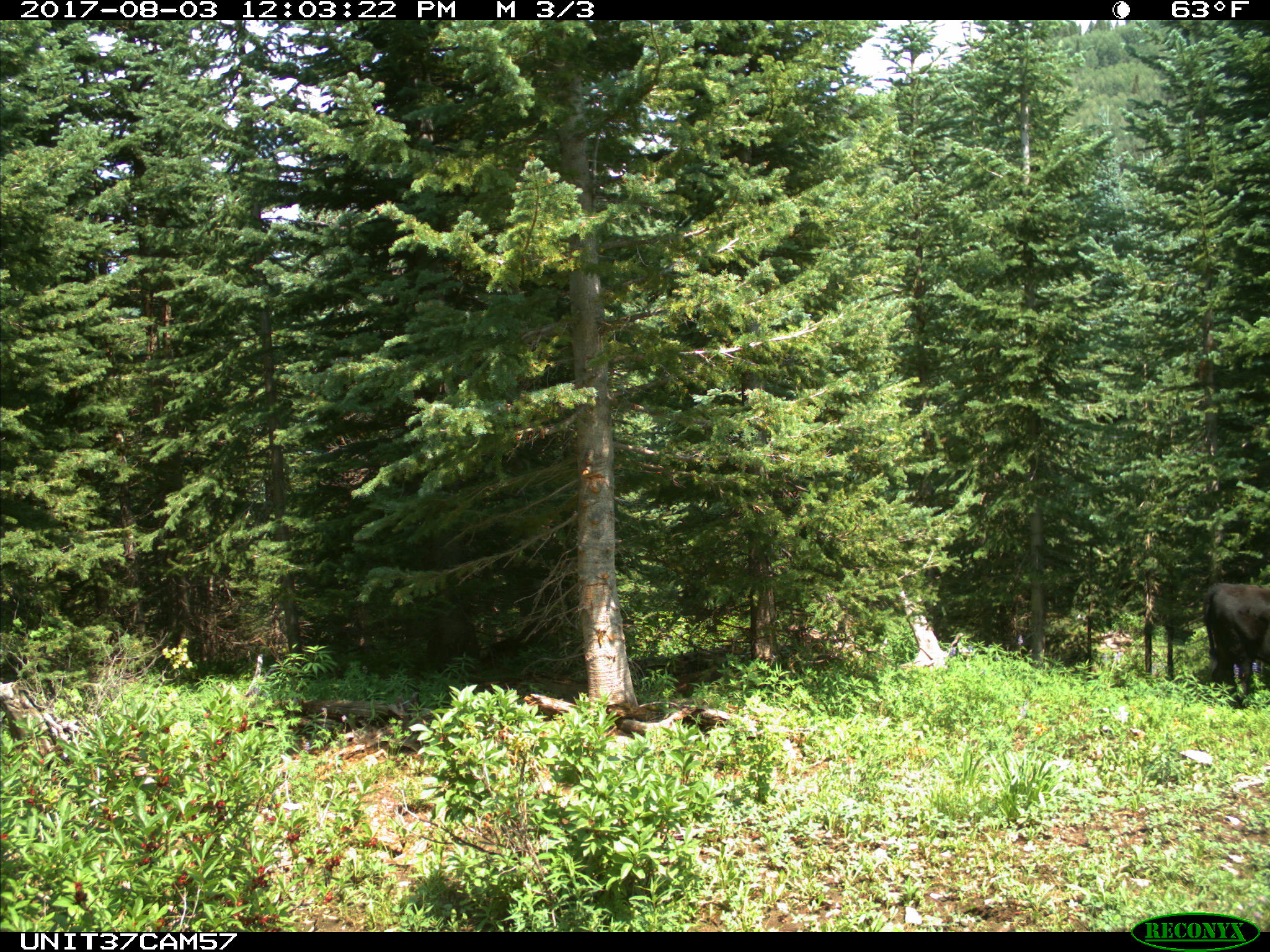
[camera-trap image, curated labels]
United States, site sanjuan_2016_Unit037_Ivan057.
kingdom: Animalia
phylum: Chordata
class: Mammalia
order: Artiodactyla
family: Bovidae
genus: Bos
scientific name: Bos taurus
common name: domestic cow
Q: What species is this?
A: Bos taurus (domestic cow).